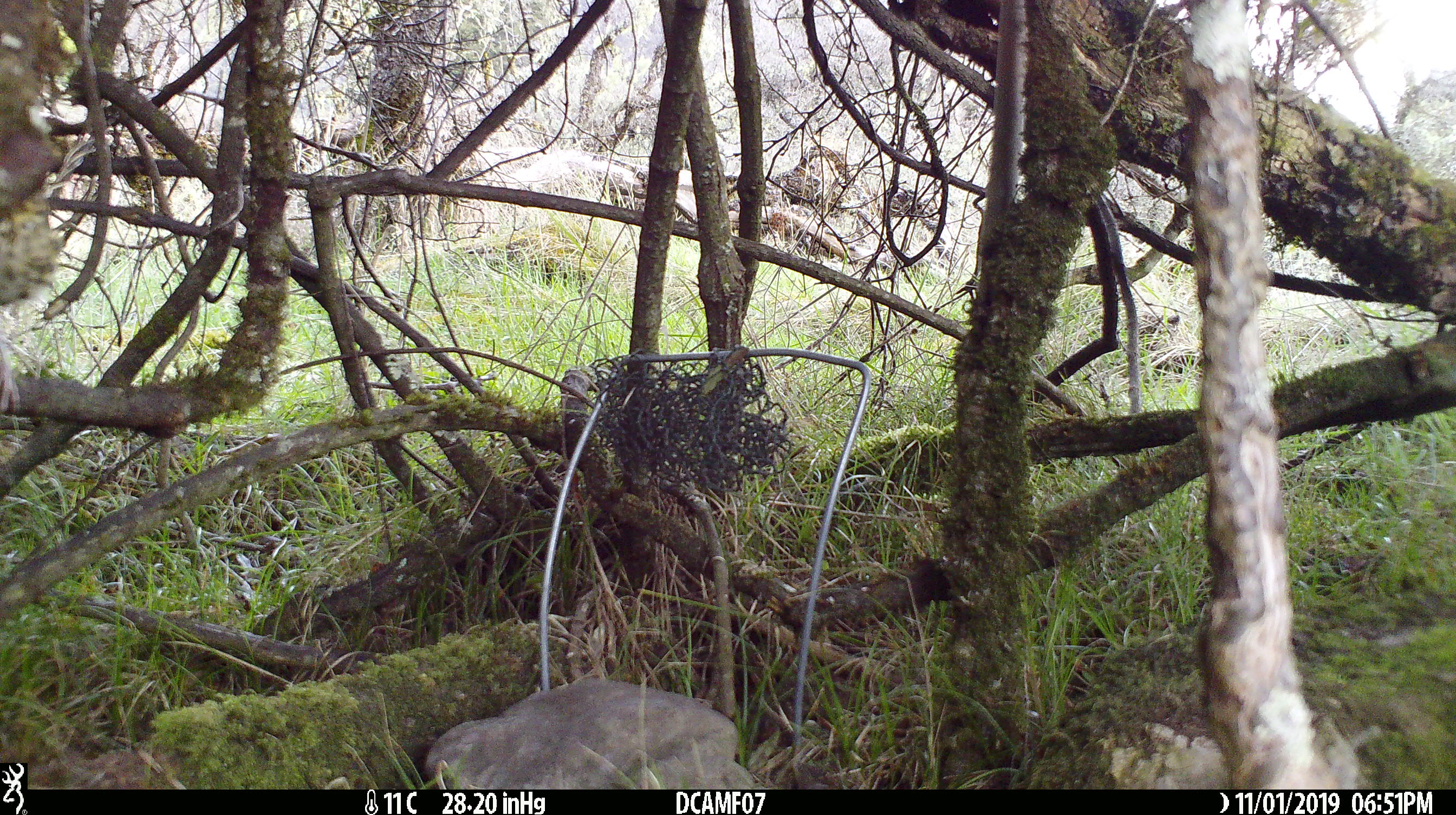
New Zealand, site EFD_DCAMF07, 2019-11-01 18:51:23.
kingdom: Animalia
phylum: Chordata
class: Aves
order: Passeriformes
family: Turdidae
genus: Turdus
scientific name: Turdus philomelos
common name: song thrush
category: thrush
Thrush (song thrush) (Turdus philomelos).